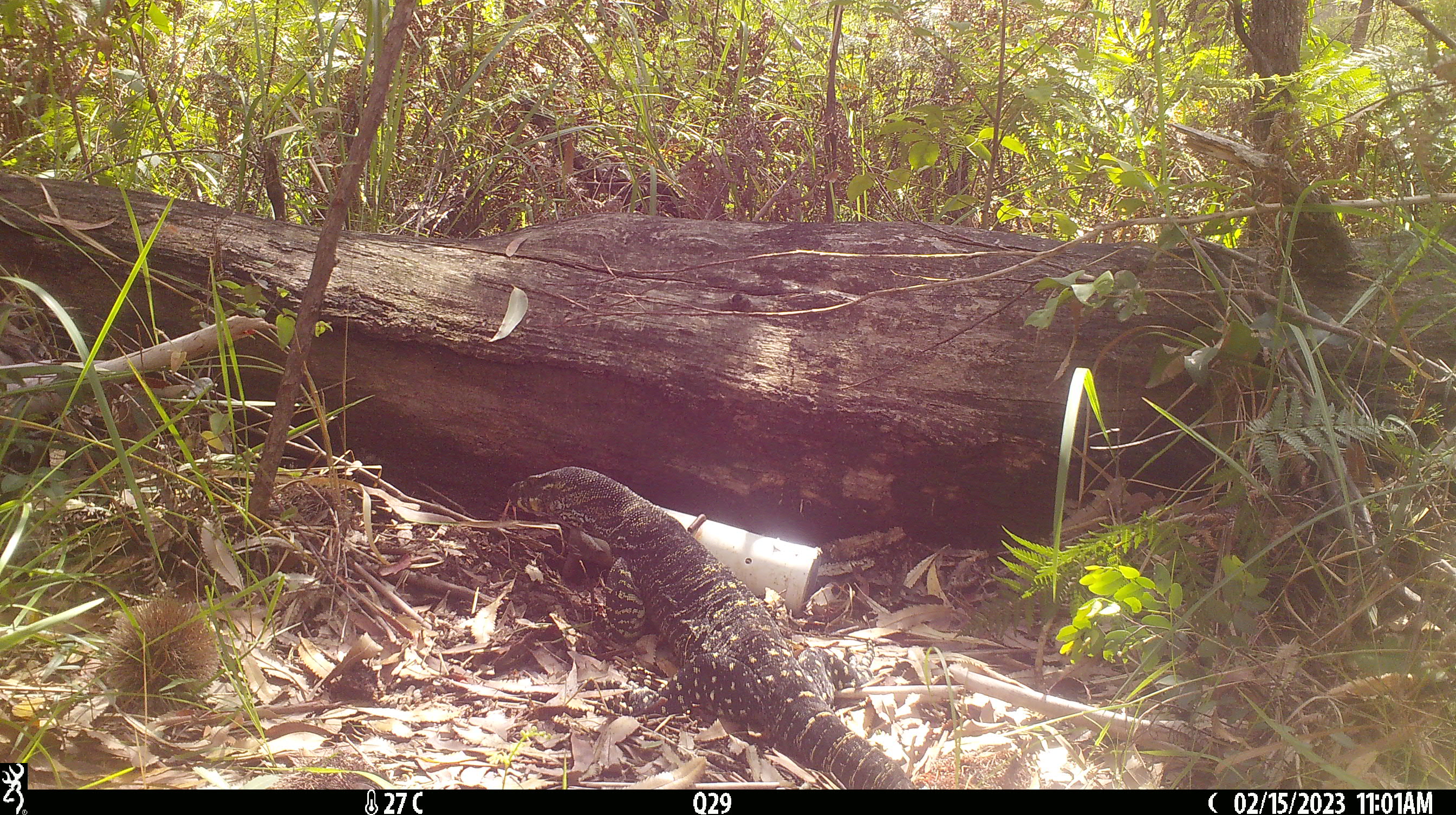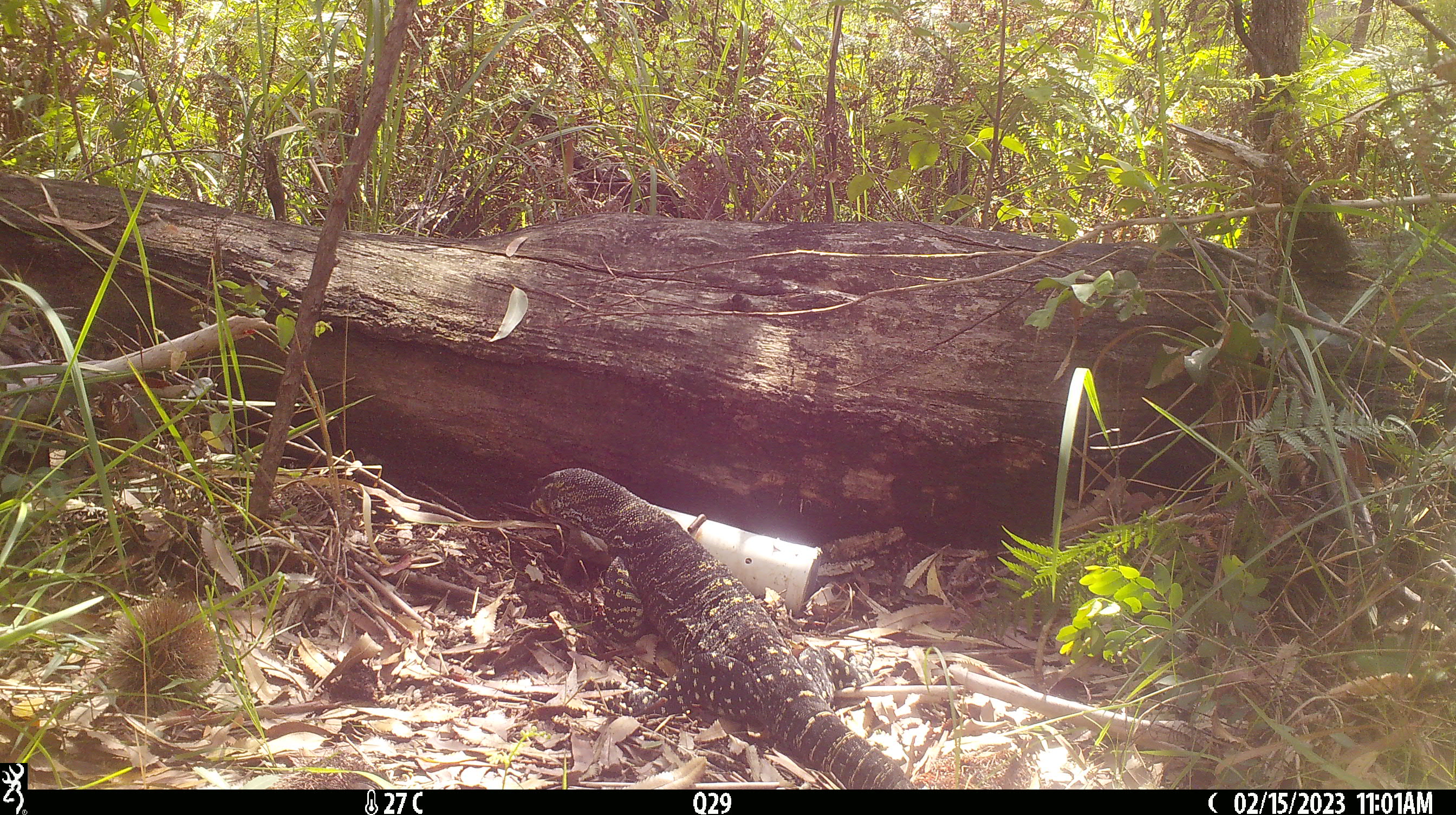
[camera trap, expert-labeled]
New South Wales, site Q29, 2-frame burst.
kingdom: Animalia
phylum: Chordata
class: Reptilia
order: Squamata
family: Varanidae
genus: Varanus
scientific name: Varanus varius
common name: lace monitor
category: goanna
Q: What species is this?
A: Goanna (lace monitor) (Varanus varius).